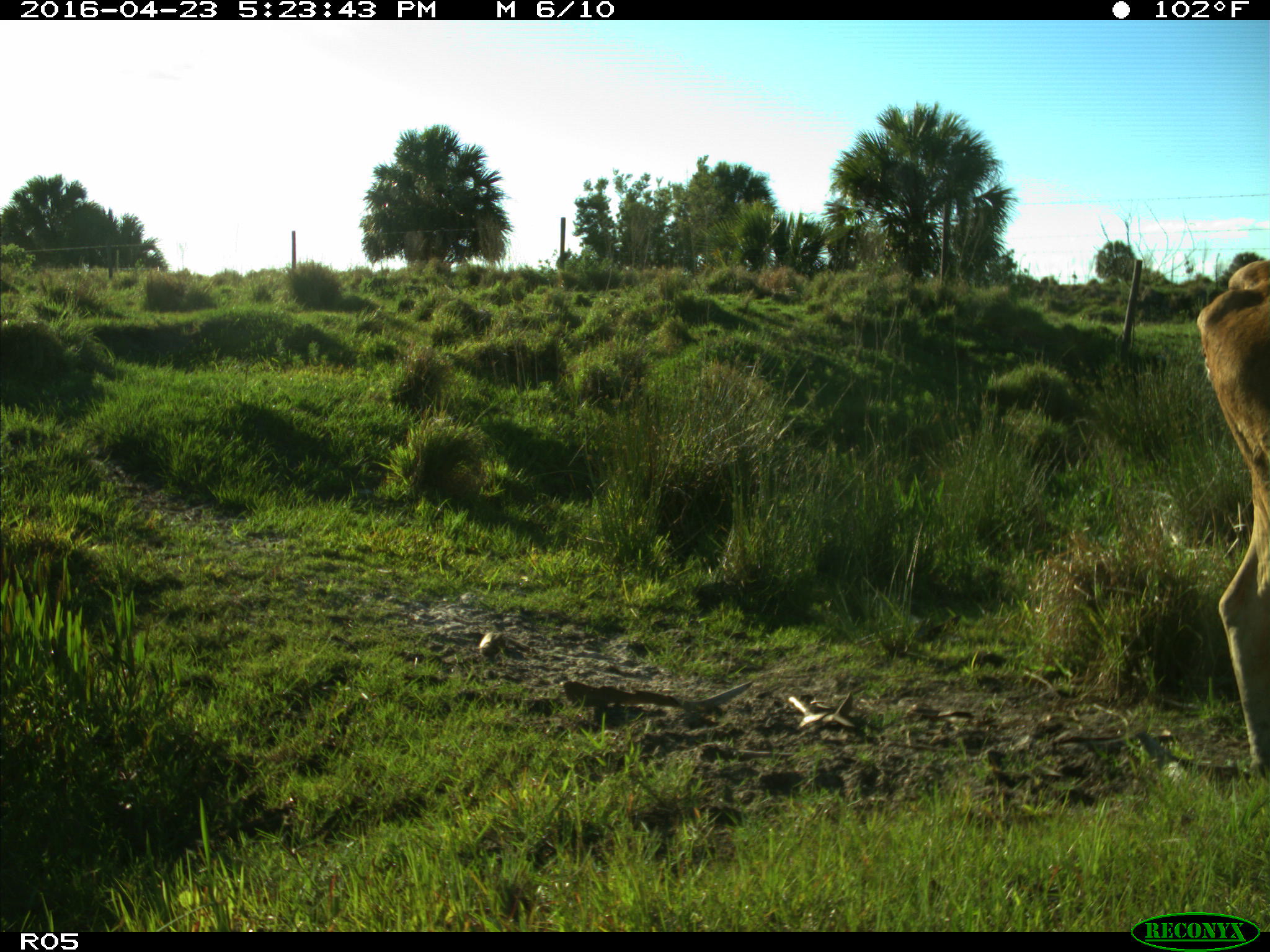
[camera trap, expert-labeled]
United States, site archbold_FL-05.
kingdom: Animalia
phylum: Chordata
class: Mammalia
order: Artiodactyla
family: Bovidae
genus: Bos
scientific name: Bos taurus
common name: domestic cow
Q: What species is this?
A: Bos taurus (domestic cow).